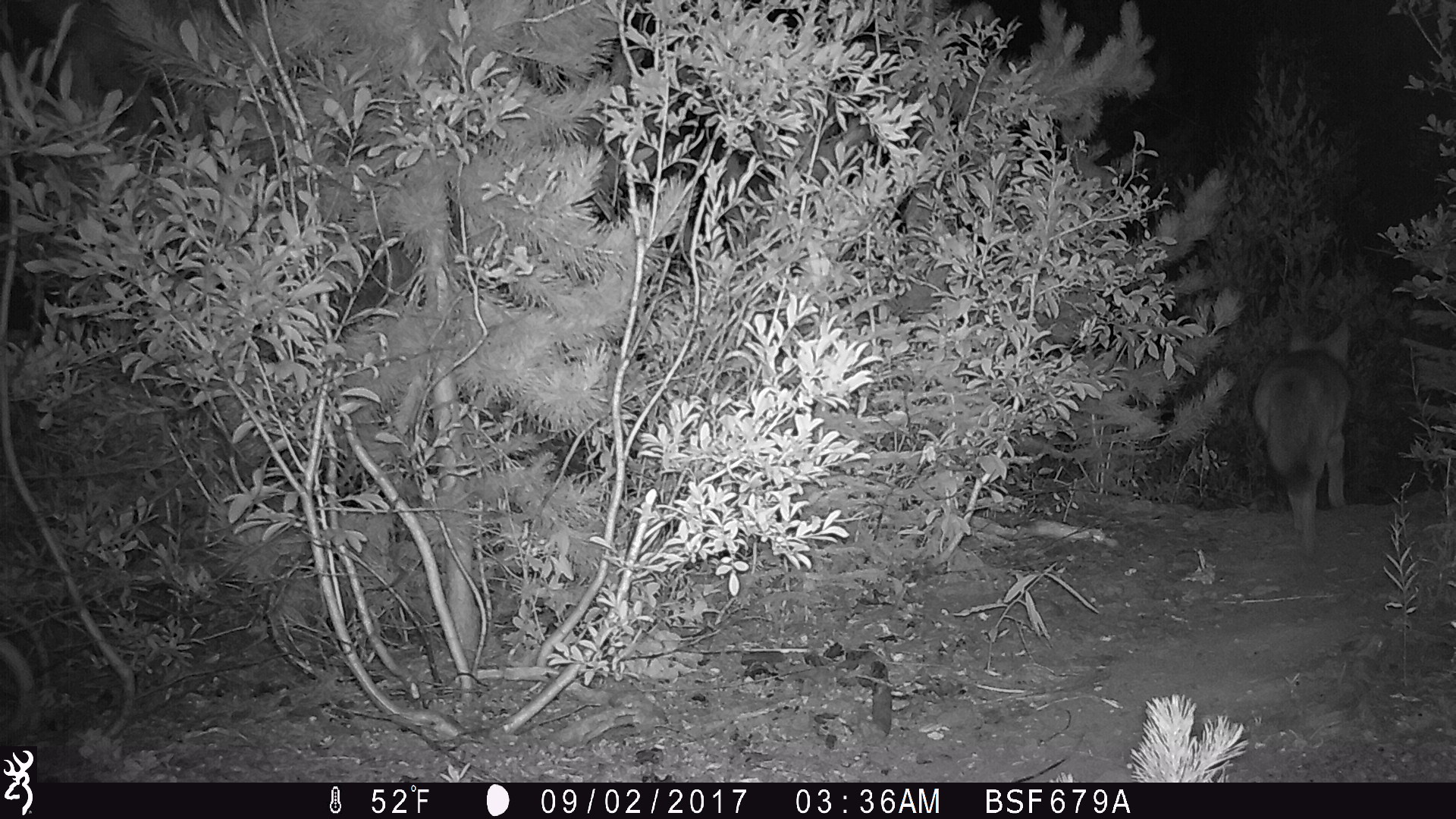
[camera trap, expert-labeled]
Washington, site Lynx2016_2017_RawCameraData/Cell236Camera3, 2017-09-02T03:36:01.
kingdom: Animalia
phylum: Chordata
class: Mammalia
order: Carnivora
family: Canidae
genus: Canis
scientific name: Canis latrans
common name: coyote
Canis latrans (coyote). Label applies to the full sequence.